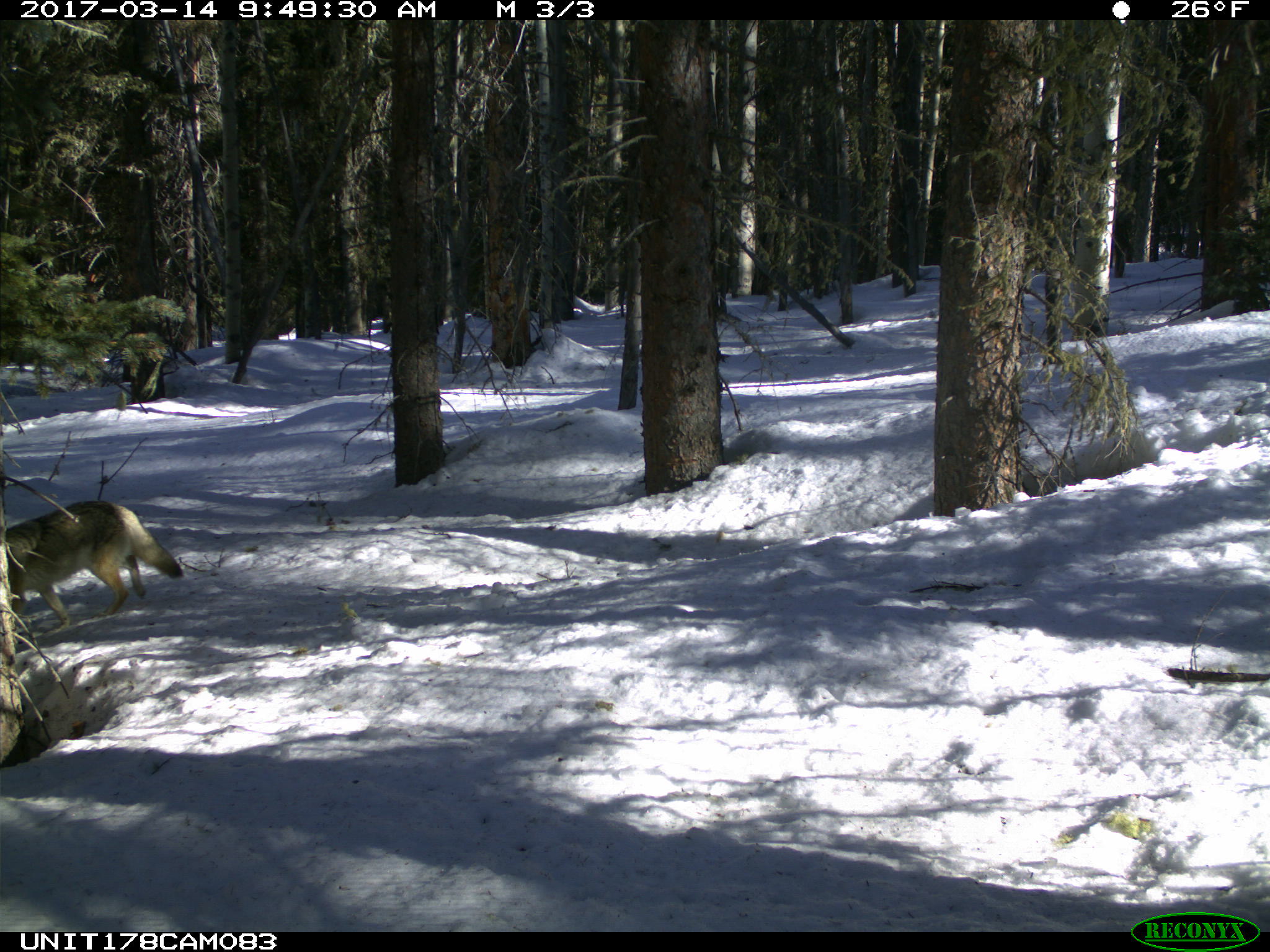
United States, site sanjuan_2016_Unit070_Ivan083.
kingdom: Animalia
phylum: Chordata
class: Mammalia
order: Carnivora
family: Canidae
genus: Canis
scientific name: Canis latrans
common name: coyote